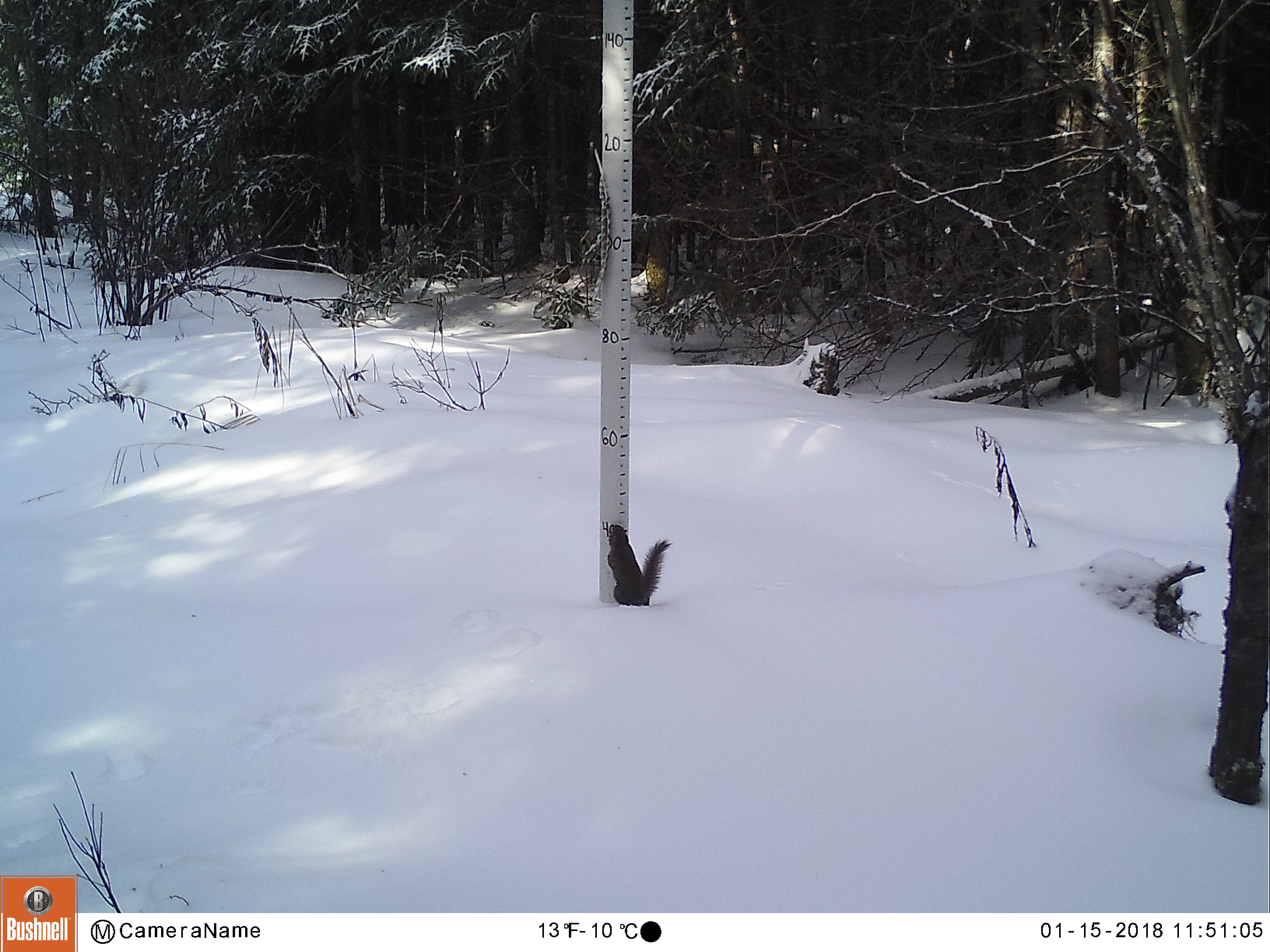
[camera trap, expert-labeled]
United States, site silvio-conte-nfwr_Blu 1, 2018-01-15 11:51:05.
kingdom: Animalia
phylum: Chordata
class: Mammalia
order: Rodentia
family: Sciuridae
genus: Tamiasciurus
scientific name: Tamiasciurus hudsonicus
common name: red squirrel